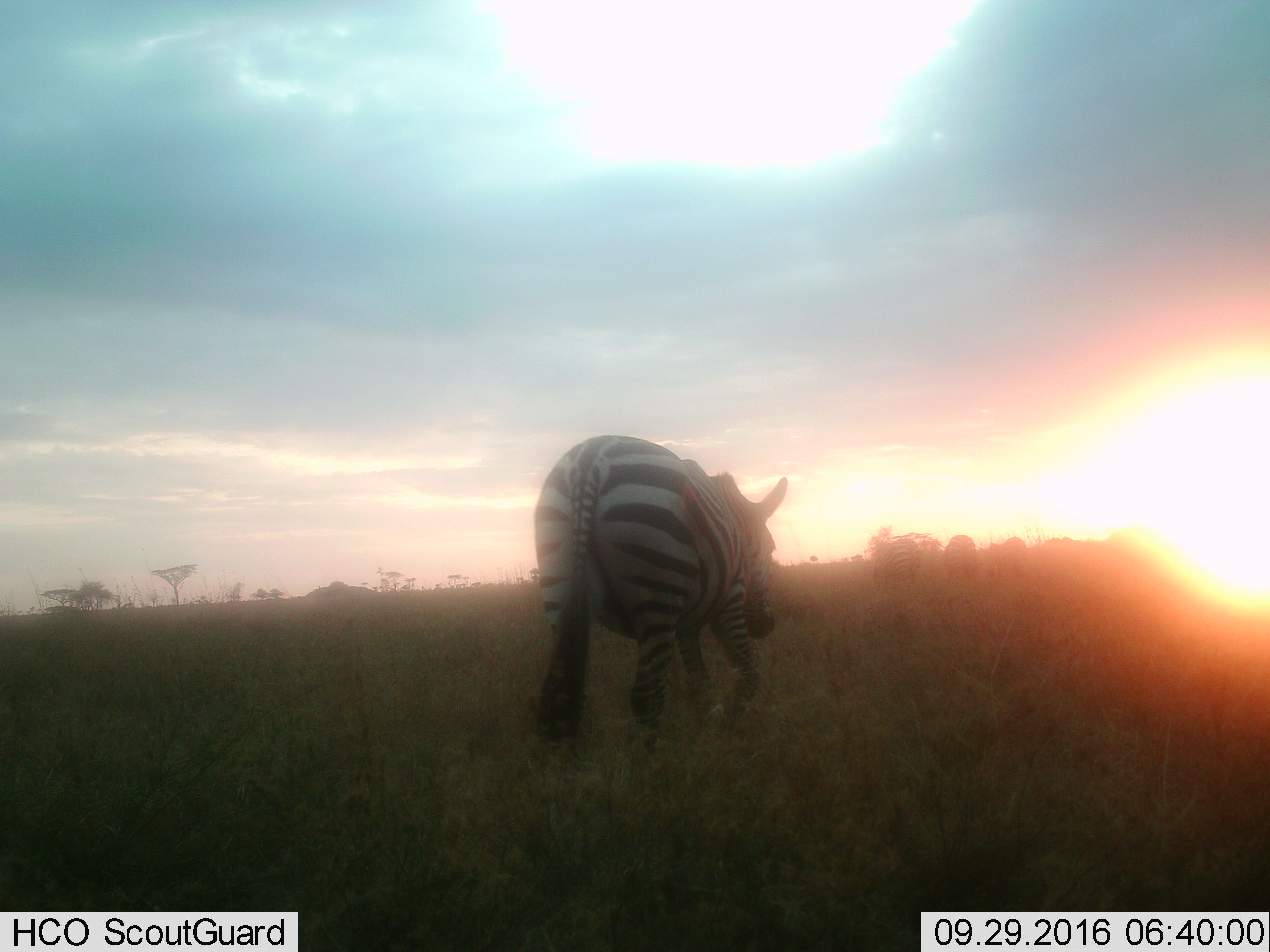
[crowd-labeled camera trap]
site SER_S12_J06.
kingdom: Animalia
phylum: Chordata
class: Mammalia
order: Perissodactyla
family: Equidae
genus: Equus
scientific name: Equus quagga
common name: plains zebra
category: zebraplains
Zebraplains (plains zebra) (Equus quagga), count 3. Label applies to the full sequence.